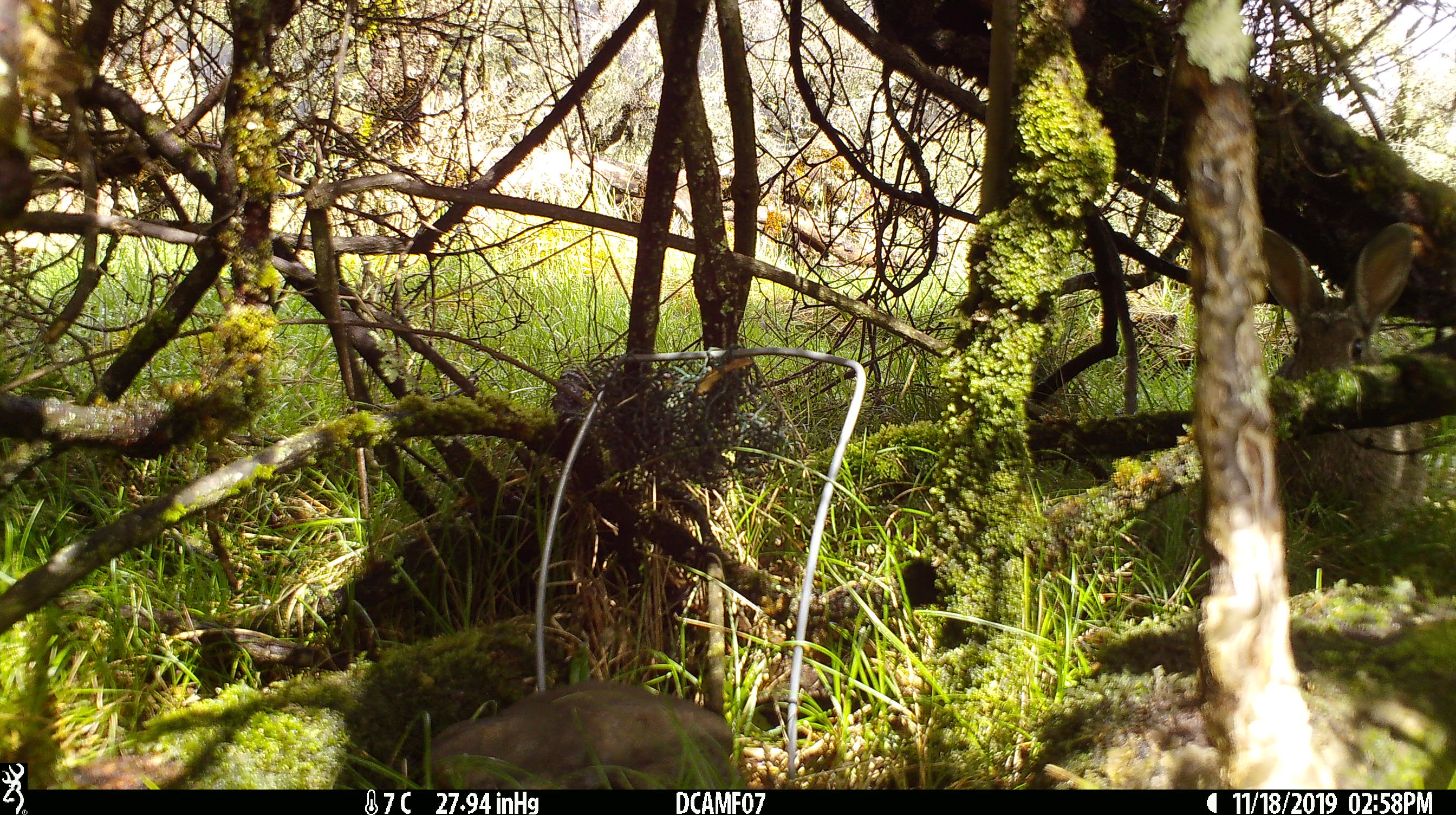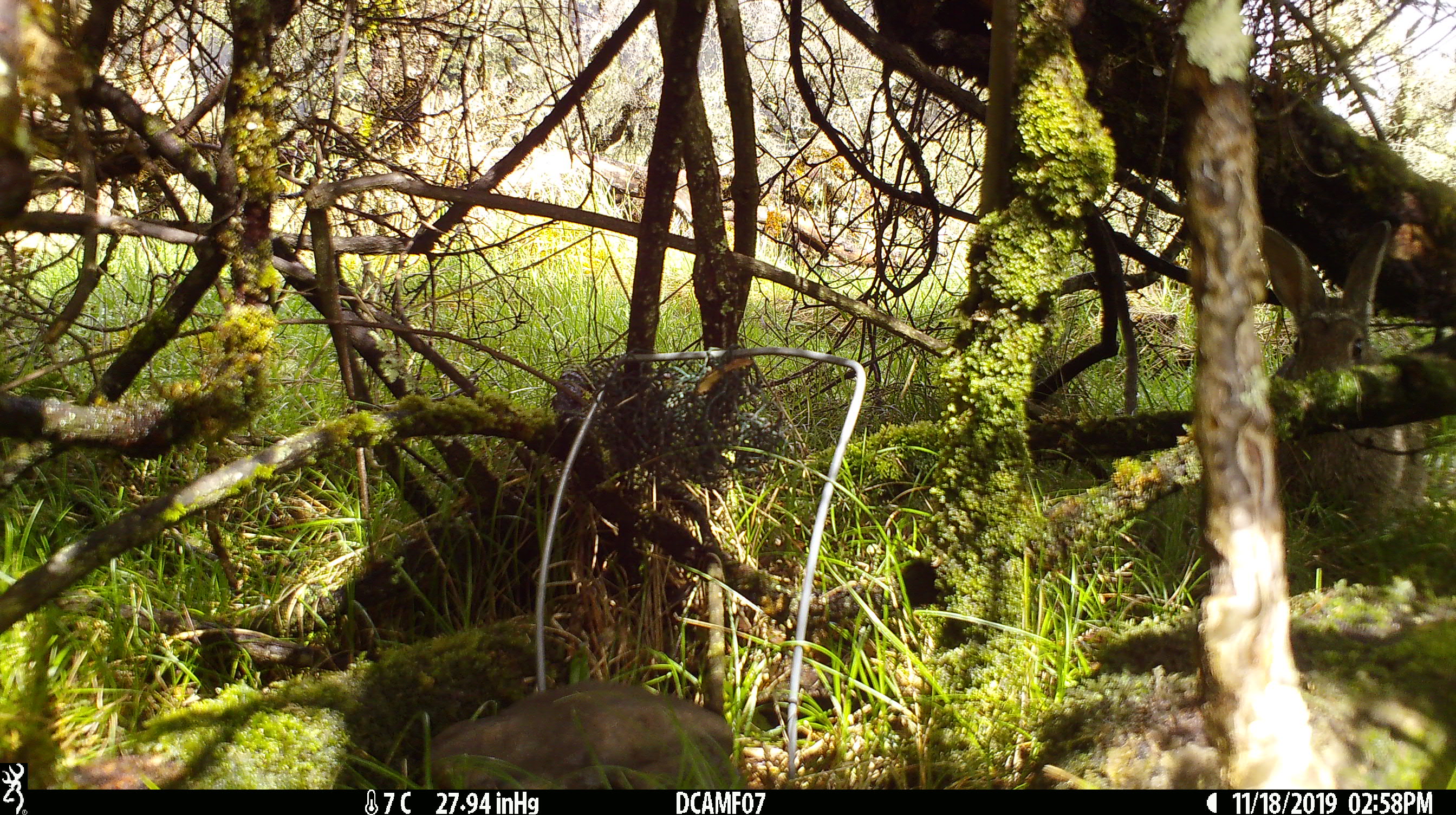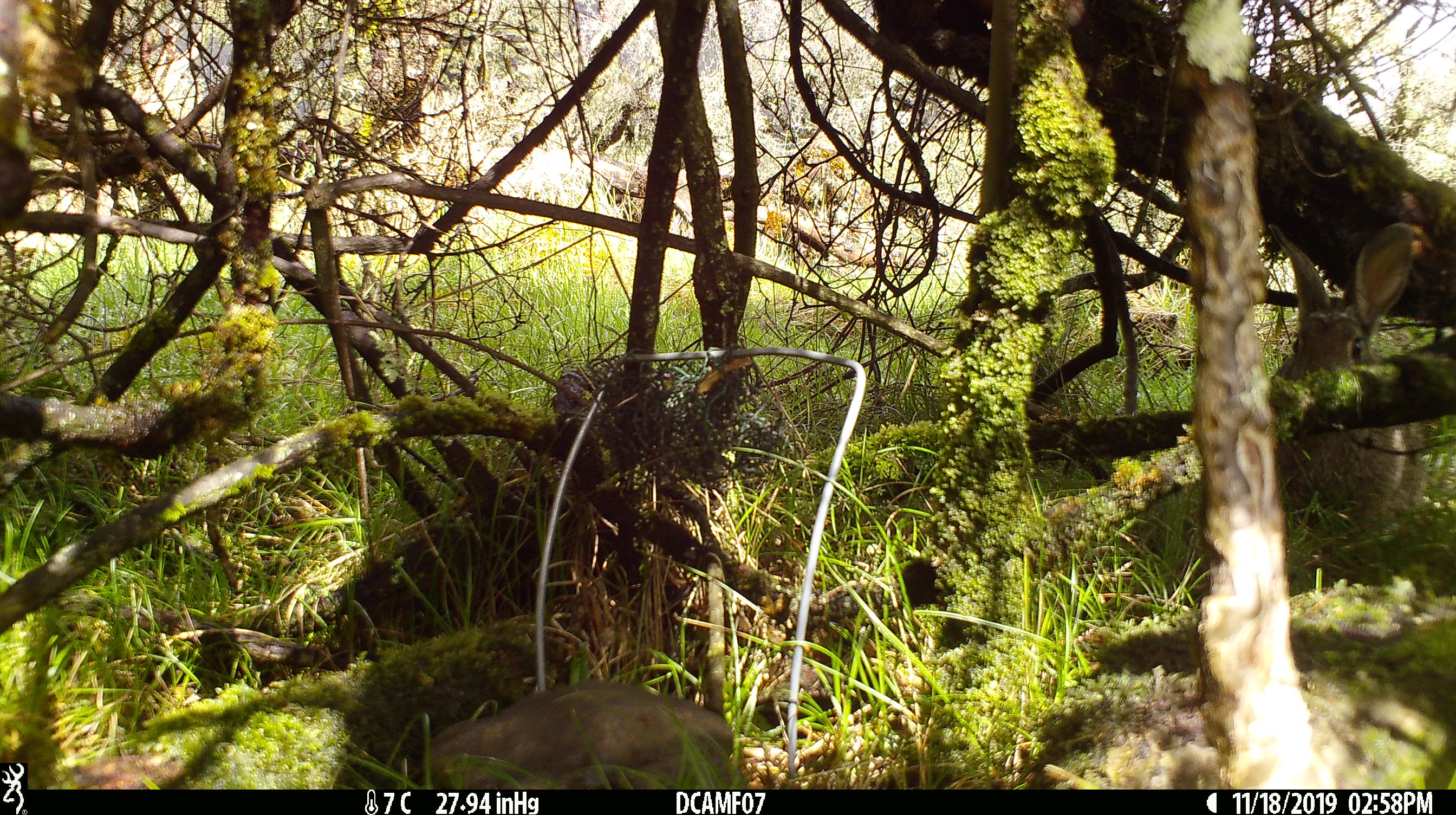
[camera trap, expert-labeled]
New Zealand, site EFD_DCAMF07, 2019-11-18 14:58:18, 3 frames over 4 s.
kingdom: Animalia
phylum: Chordata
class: Mammalia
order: Lagomorpha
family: Leporidae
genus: Oryctolagus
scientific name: Oryctolagus cuniculus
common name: european rabbit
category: rabbit